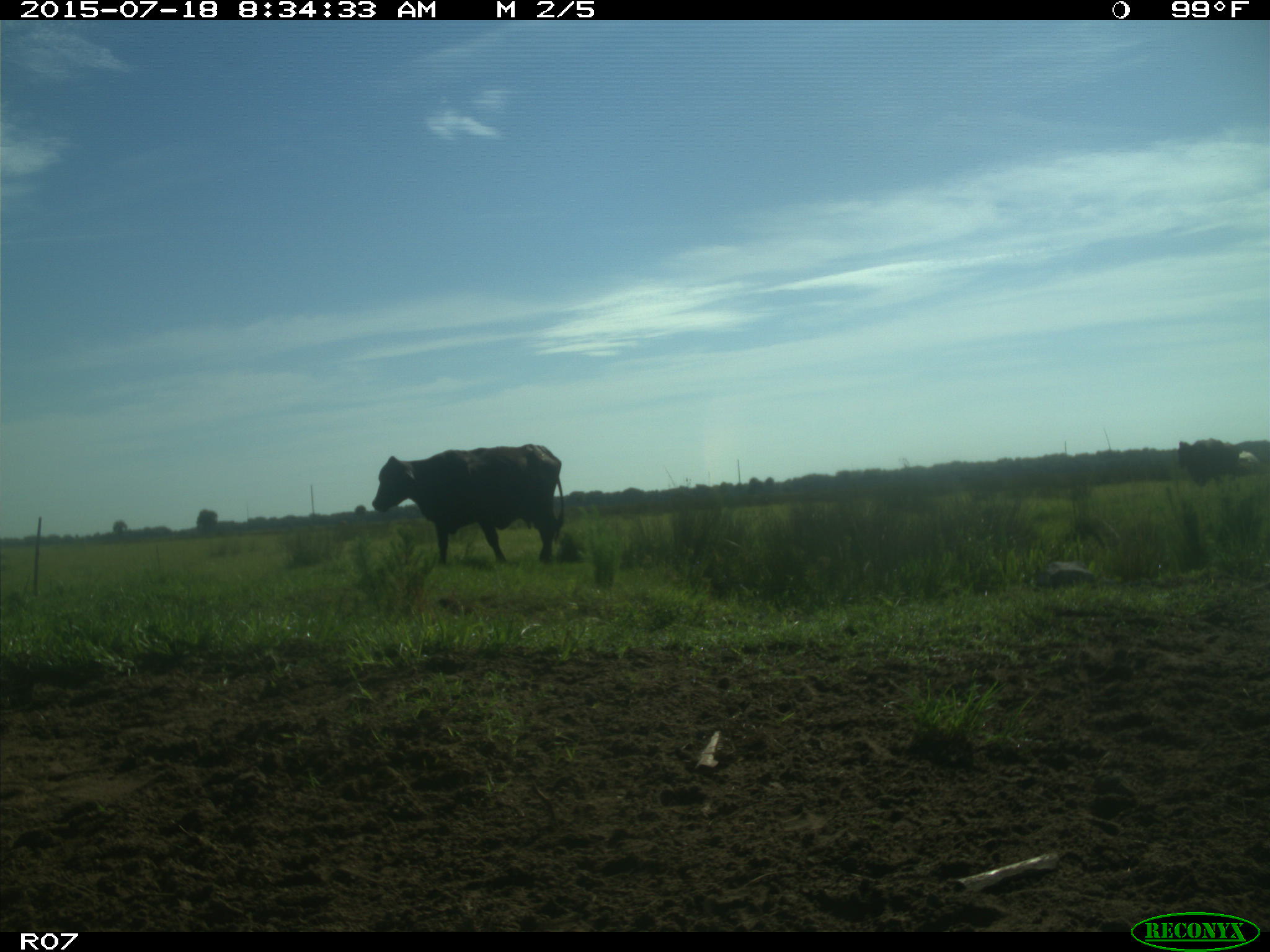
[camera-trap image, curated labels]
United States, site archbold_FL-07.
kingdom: Animalia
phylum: Chordata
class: Mammalia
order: Artiodactyla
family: Bovidae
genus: Bos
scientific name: Bos taurus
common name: domestic cow